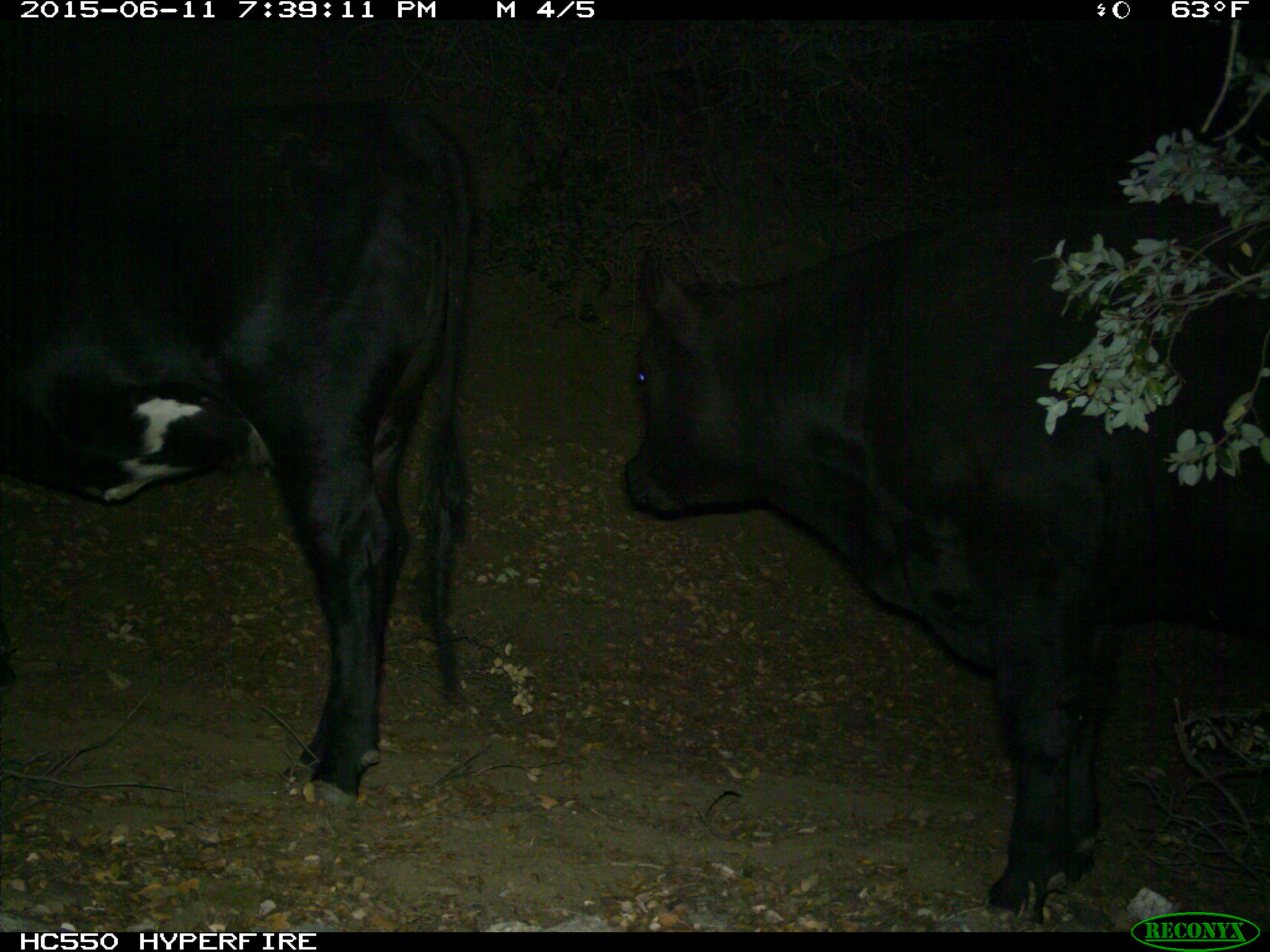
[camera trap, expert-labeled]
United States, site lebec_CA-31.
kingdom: Animalia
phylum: Chordata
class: Mammalia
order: Artiodactyla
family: Bovidae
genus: Bos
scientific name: Bos taurus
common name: domestic cow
Bos taurus (domestic cow).